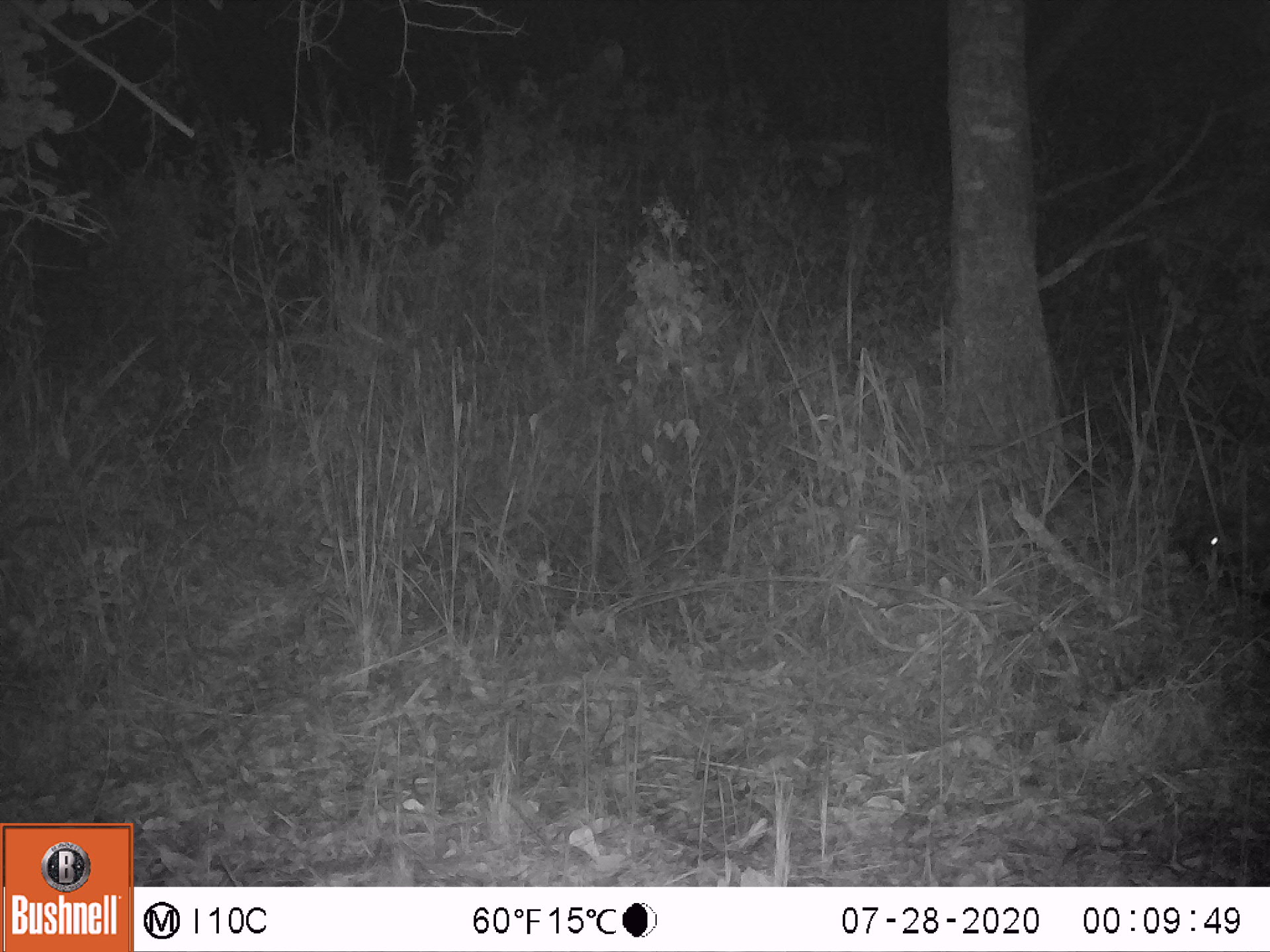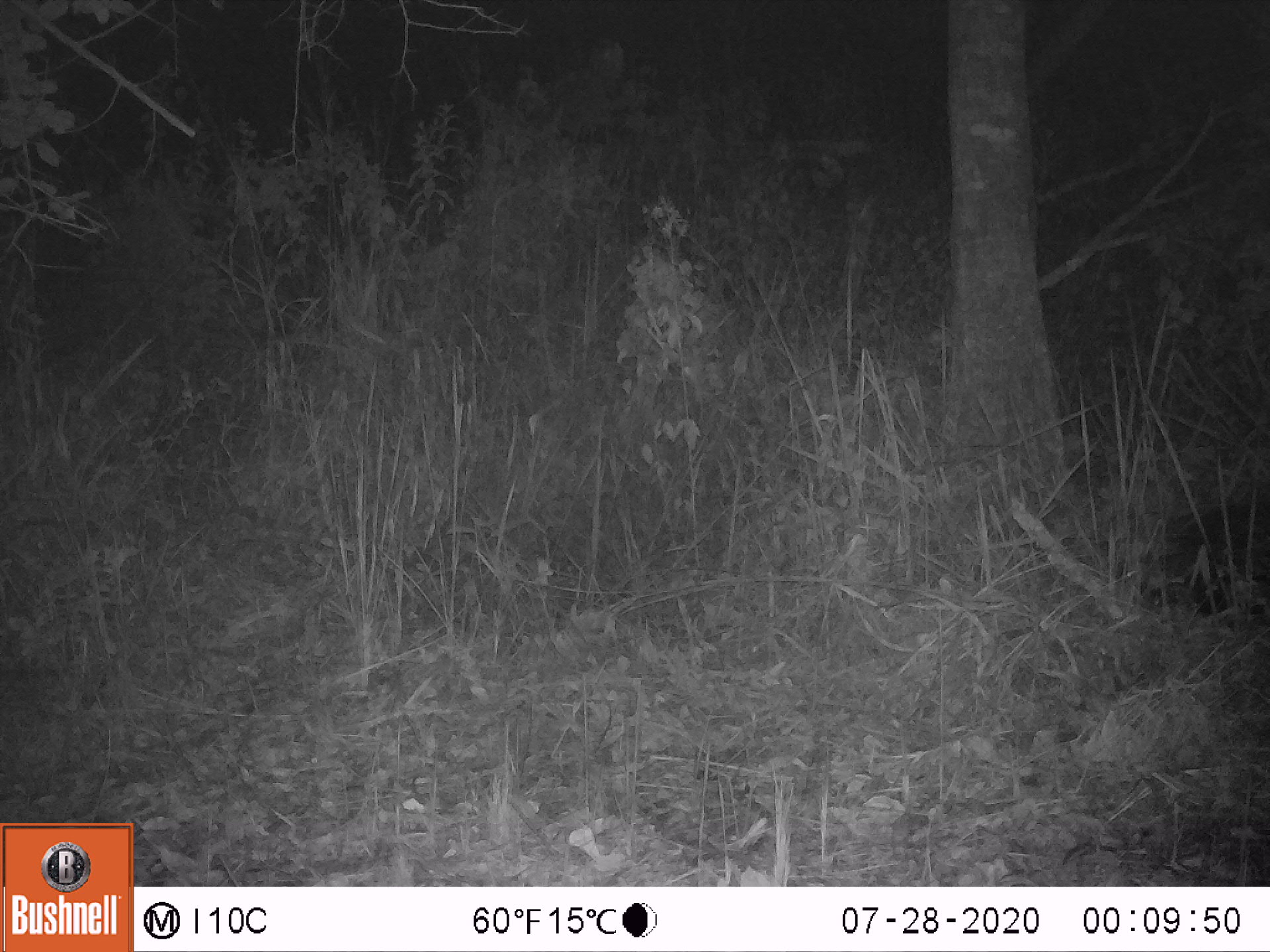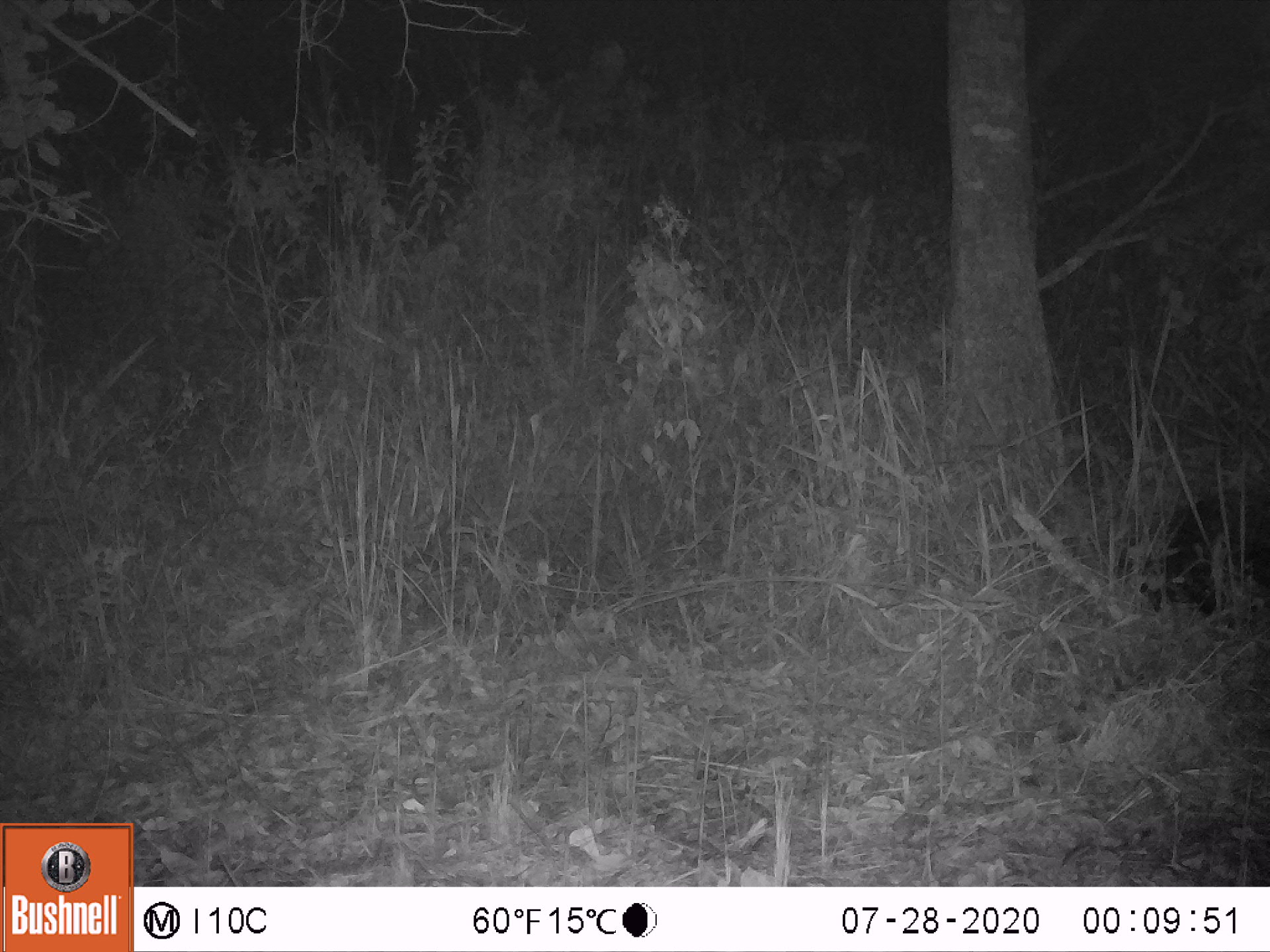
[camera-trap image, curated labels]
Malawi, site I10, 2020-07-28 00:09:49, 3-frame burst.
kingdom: Animalia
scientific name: Animalia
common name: other animal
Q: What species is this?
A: Other animal (Animalia).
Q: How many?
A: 1.